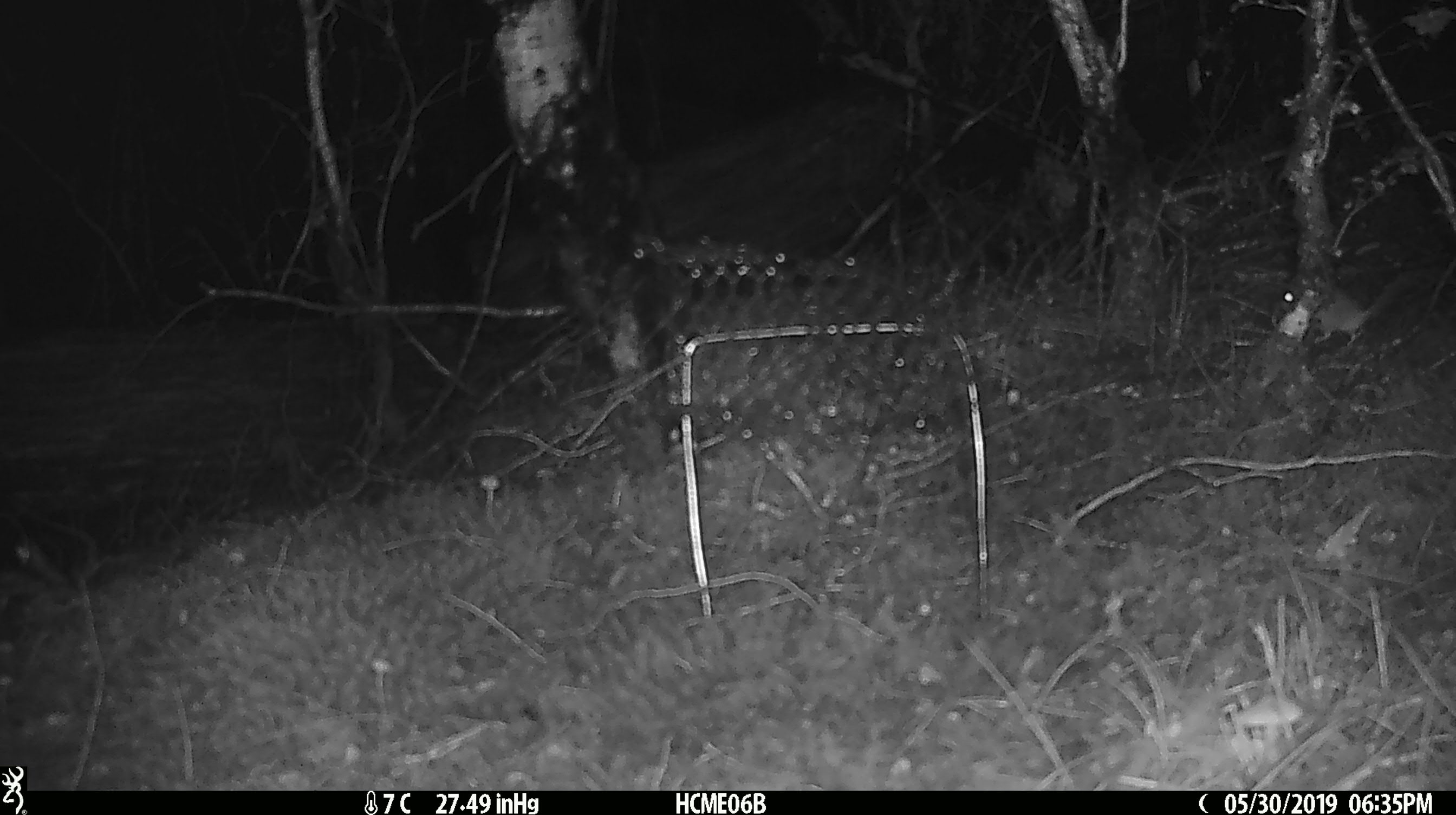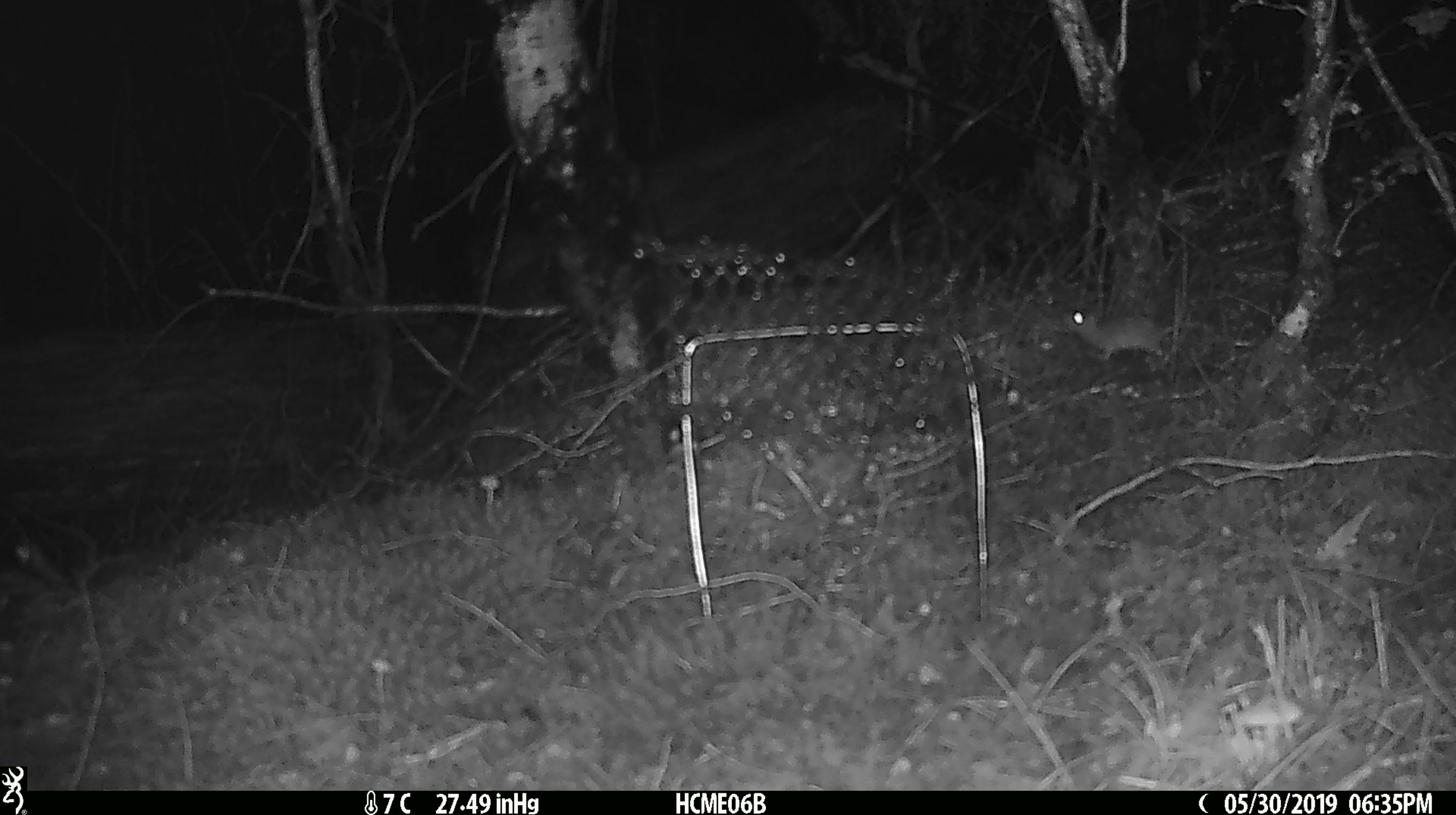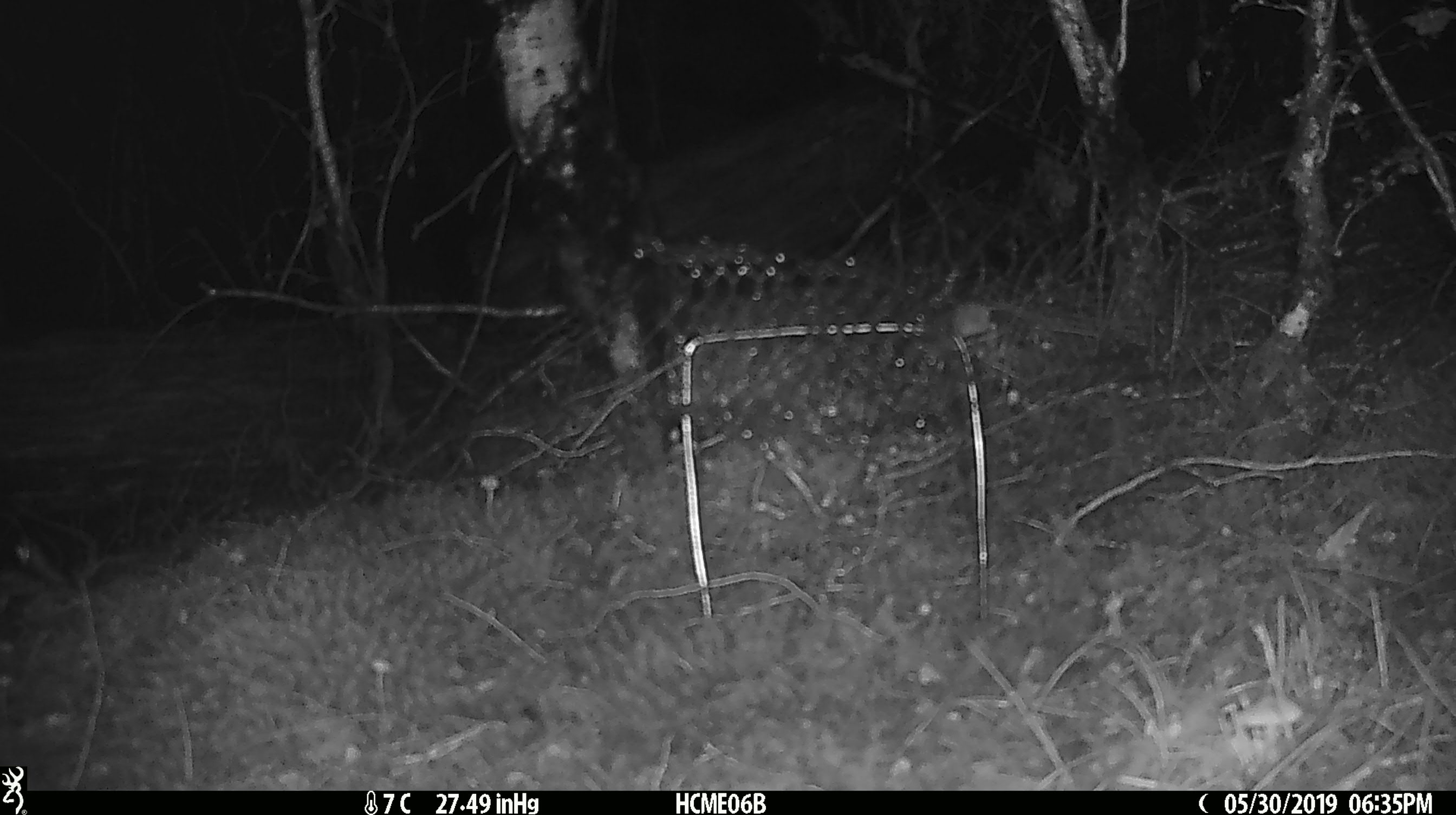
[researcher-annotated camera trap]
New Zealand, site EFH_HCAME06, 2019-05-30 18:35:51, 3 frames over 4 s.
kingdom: Animalia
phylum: Chordata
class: Mammalia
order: Rodentia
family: Muridae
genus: Mus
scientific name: Mus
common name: mouse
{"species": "mouse (Mus)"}